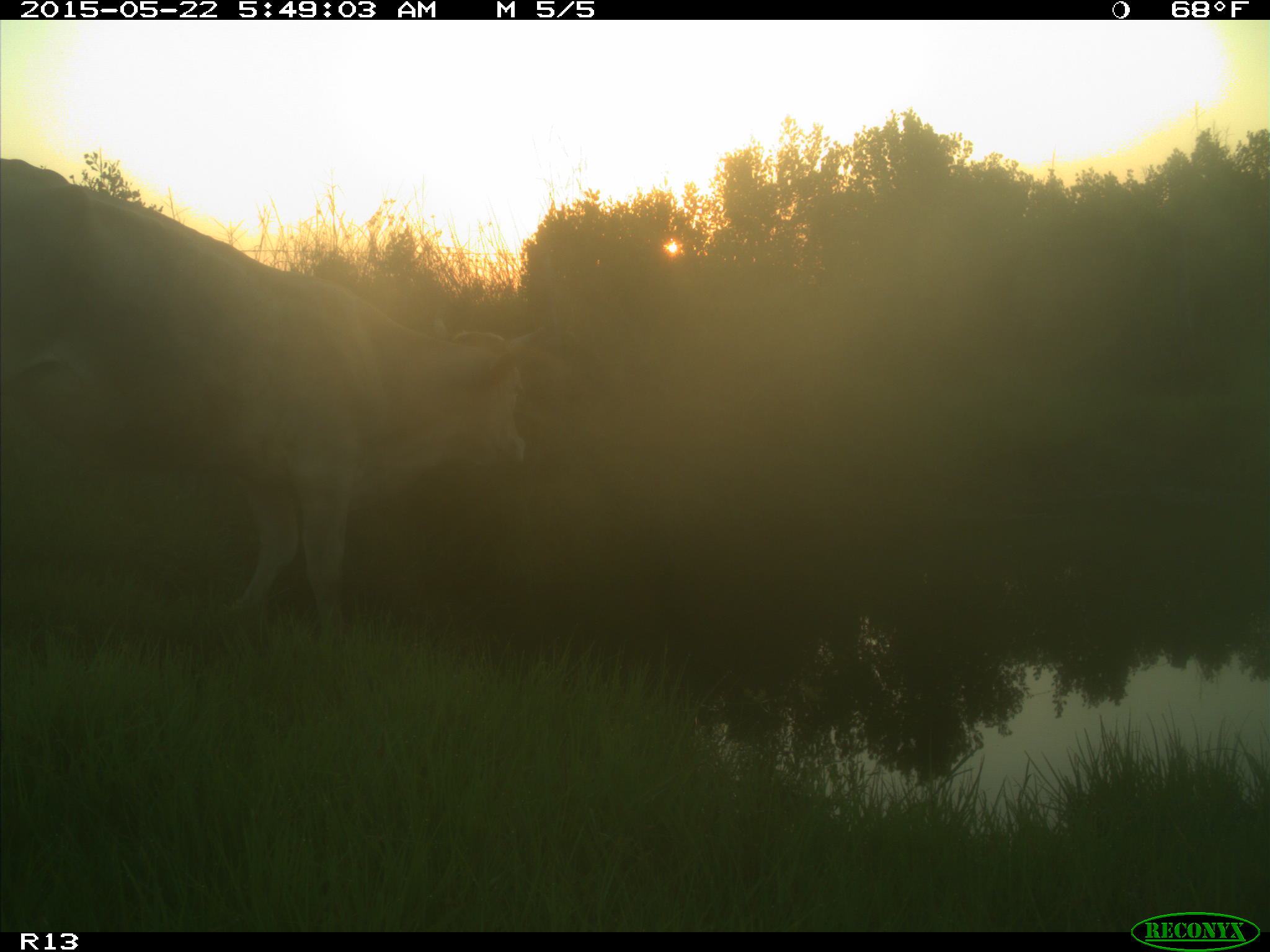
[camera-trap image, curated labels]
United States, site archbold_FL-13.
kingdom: Animalia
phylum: Chordata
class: Mammalia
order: Artiodactyla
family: Bovidae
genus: Bos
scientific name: Bos taurus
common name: domestic cow